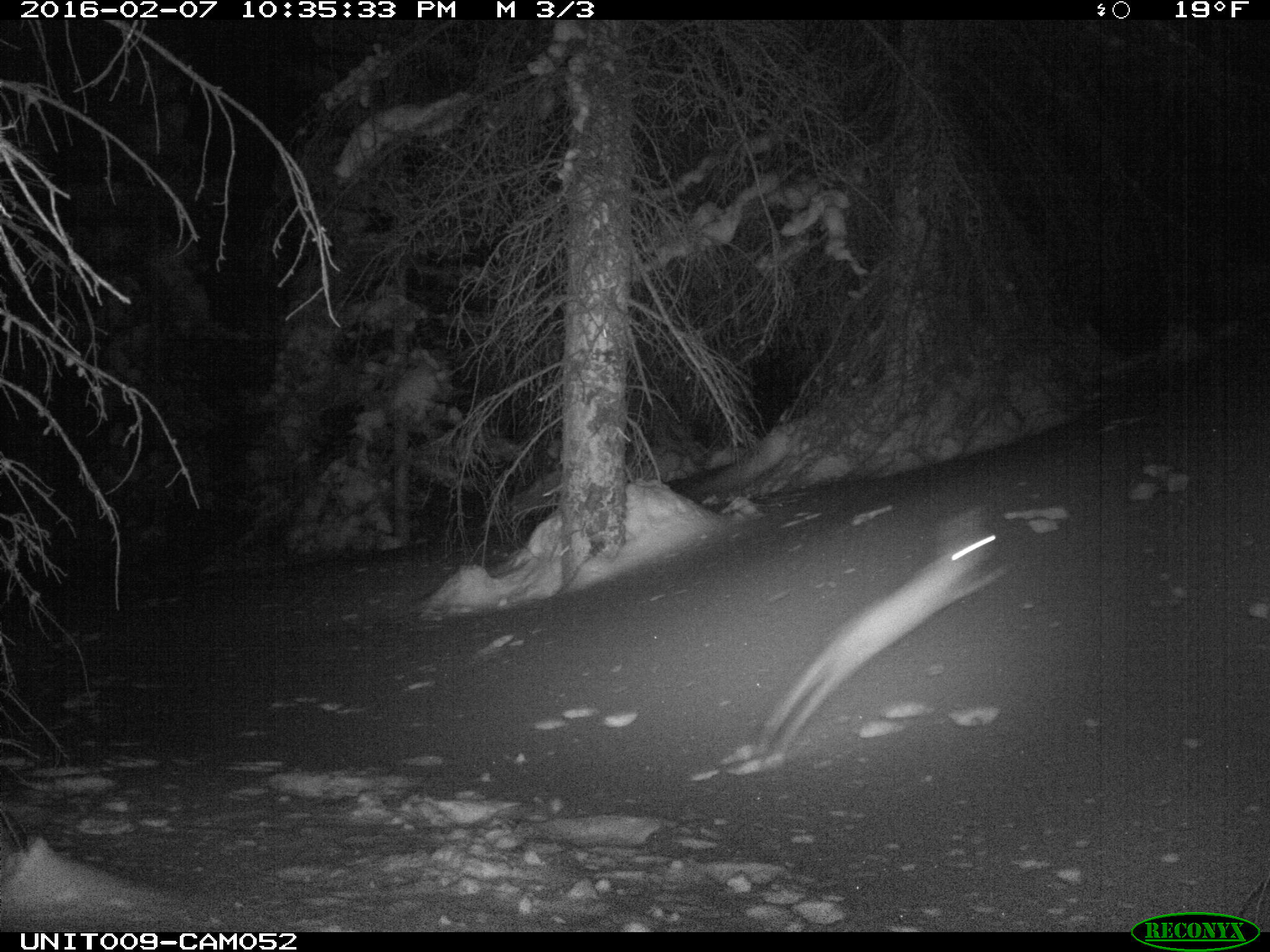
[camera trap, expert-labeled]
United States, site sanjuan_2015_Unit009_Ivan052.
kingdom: Animalia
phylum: Chordata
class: Mammalia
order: Lagomorpha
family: Leporidae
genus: Lepus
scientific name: Lepus americanus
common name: snowshoe hare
Lepus americanus (snowshoe hare).